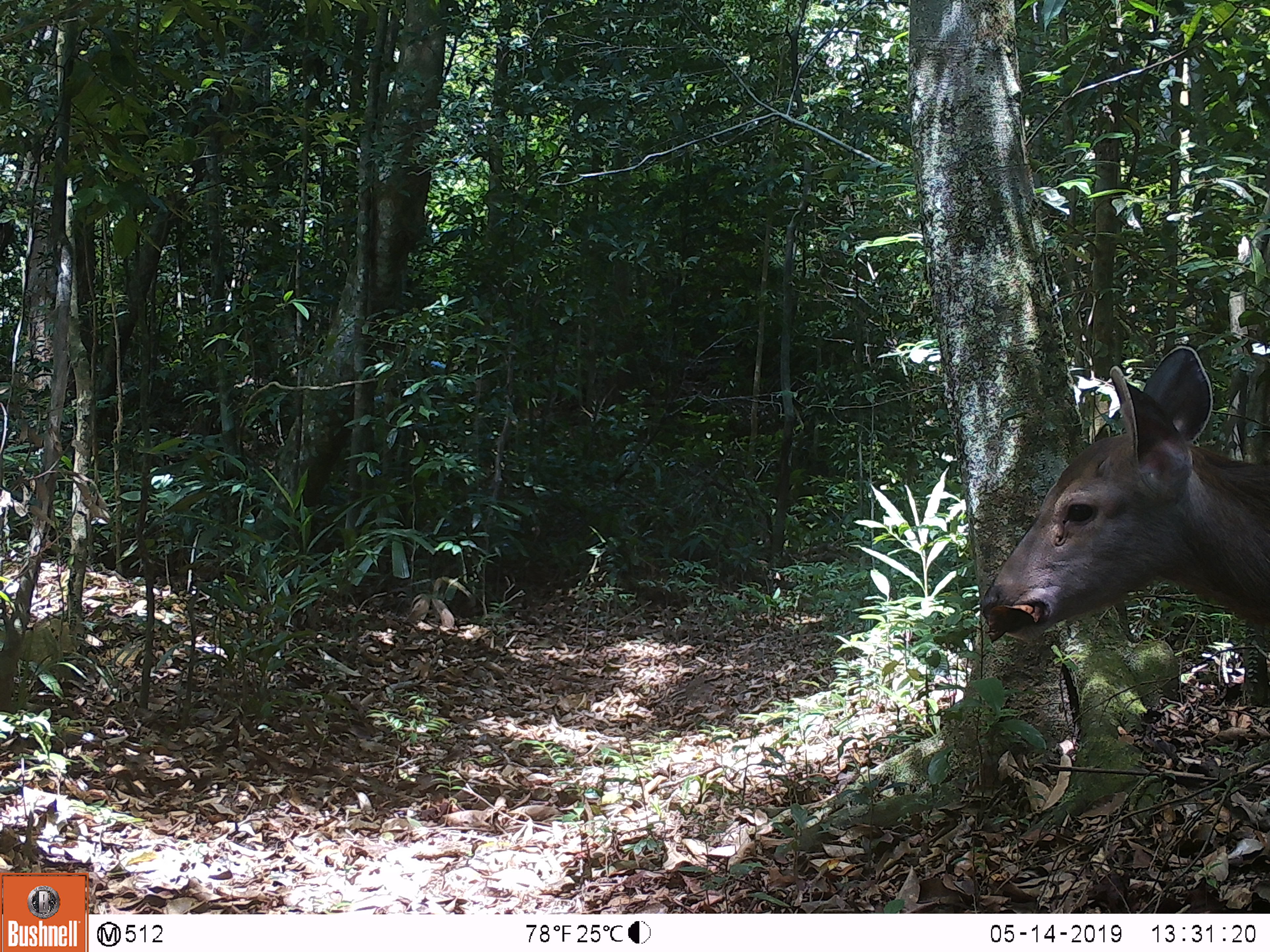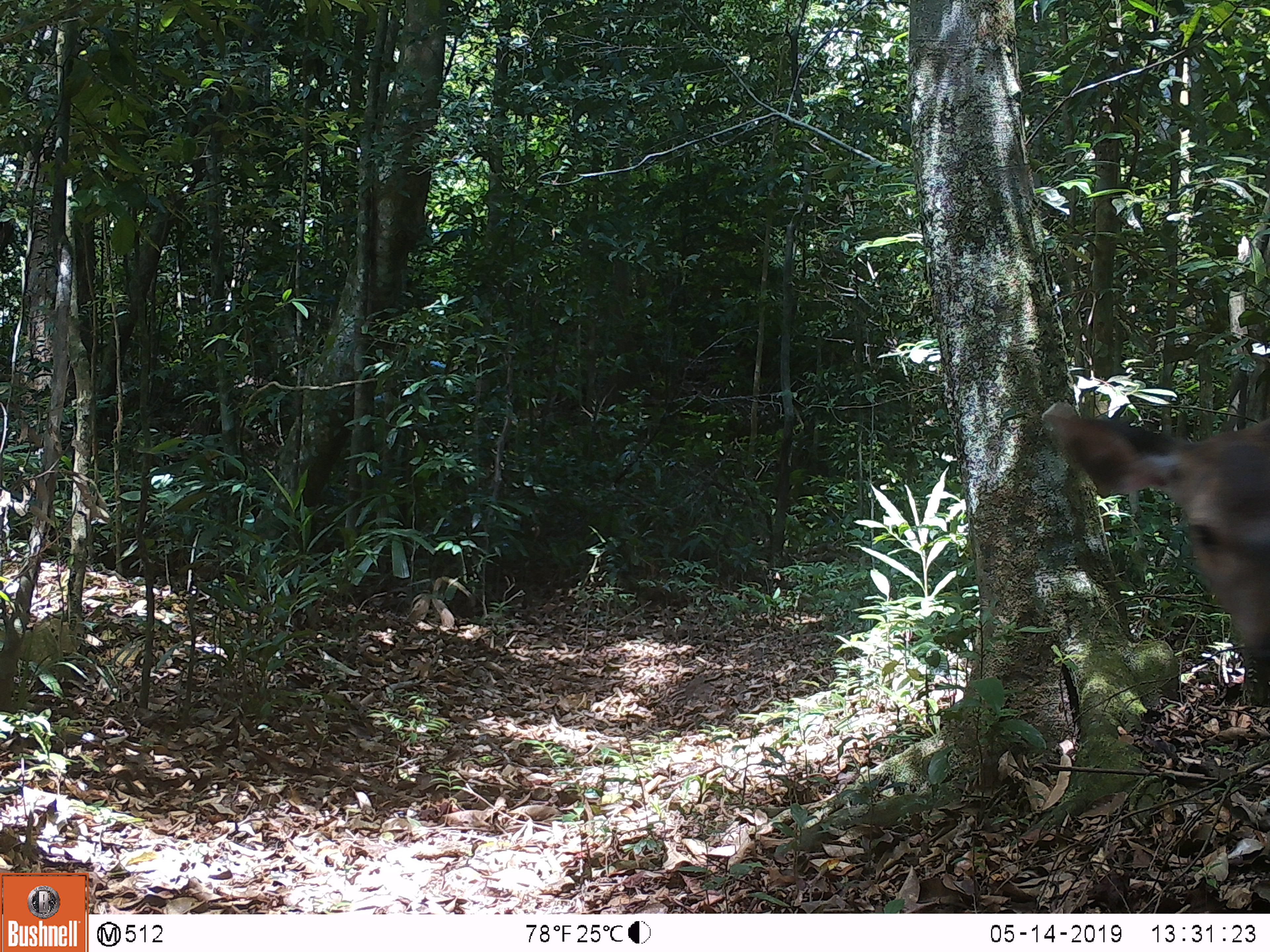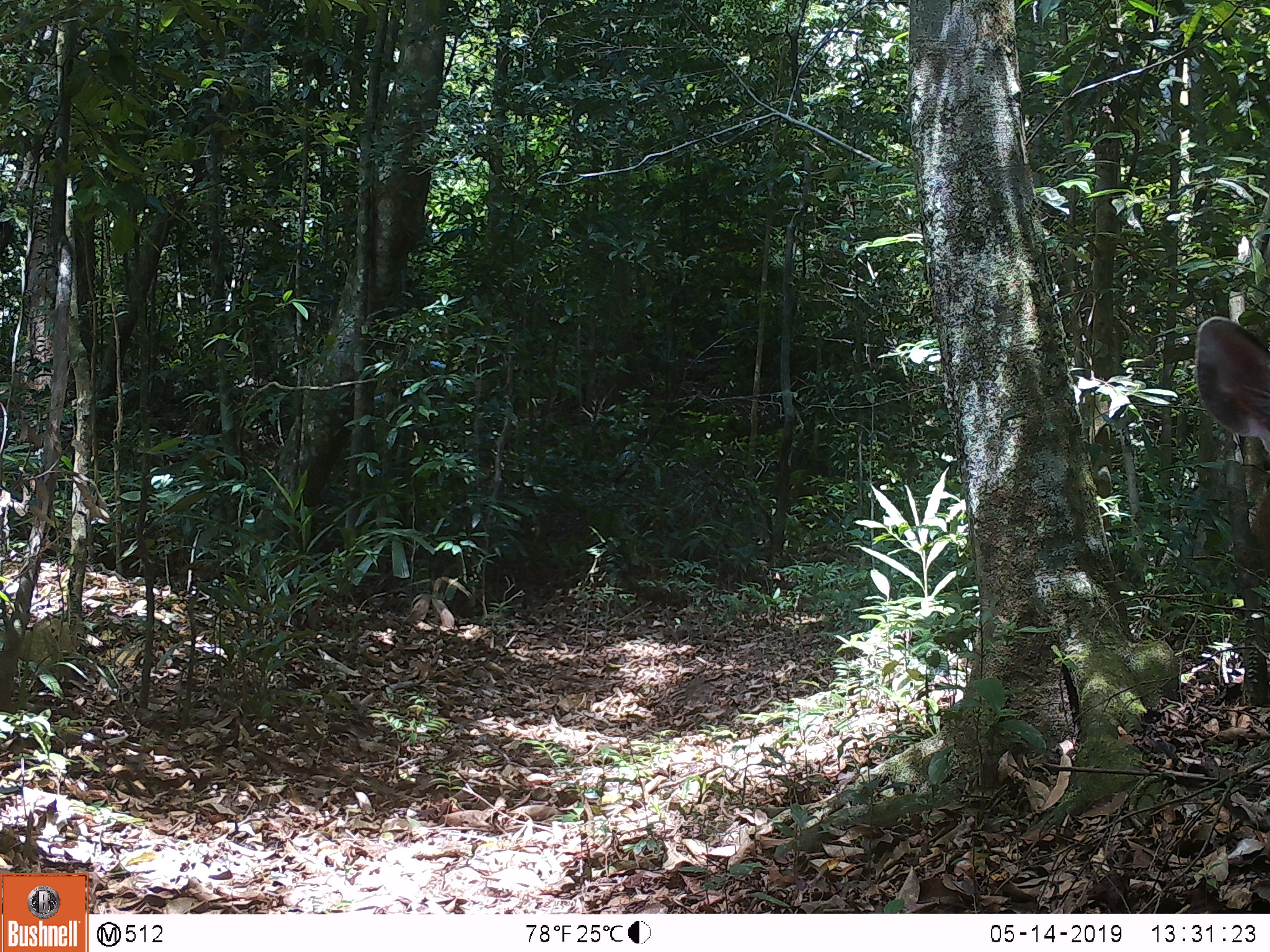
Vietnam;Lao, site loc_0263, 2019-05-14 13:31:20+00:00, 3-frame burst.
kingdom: Animalia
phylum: Chordata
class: Mammalia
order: Artiodactyla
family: Cervidae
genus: Rusa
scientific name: Rusa unicolor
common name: sambar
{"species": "sambar (Rusa unicolor)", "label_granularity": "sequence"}